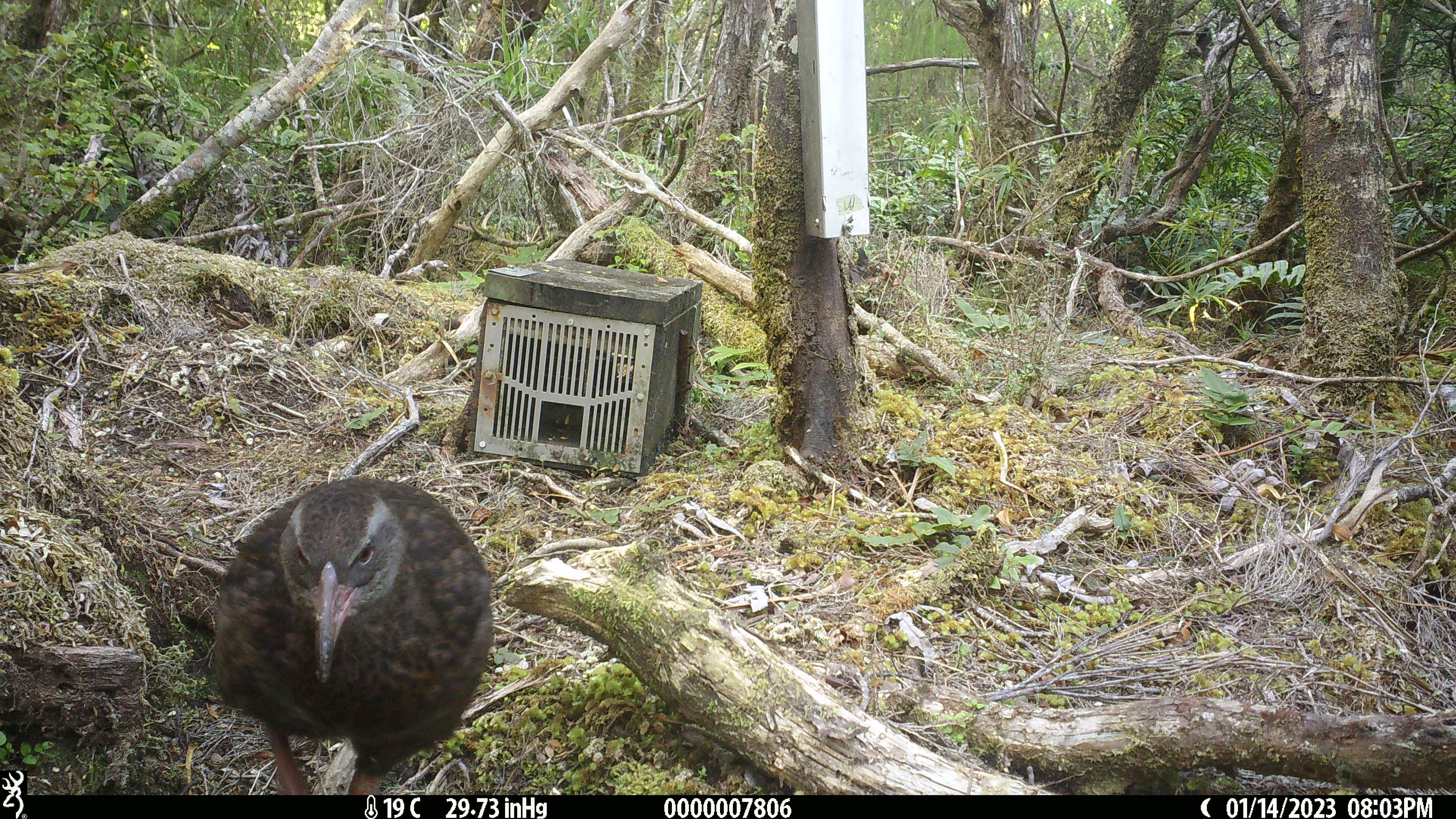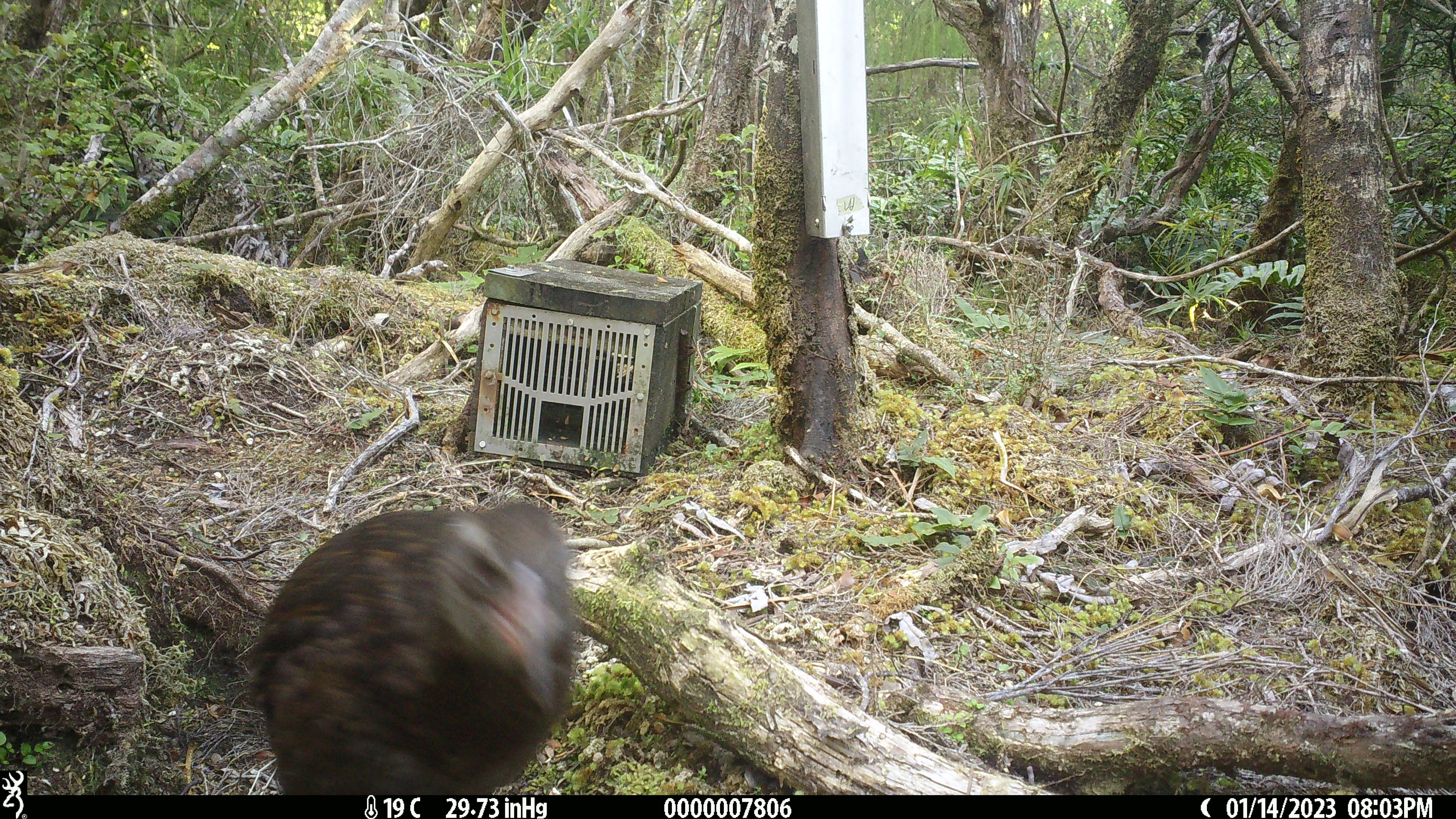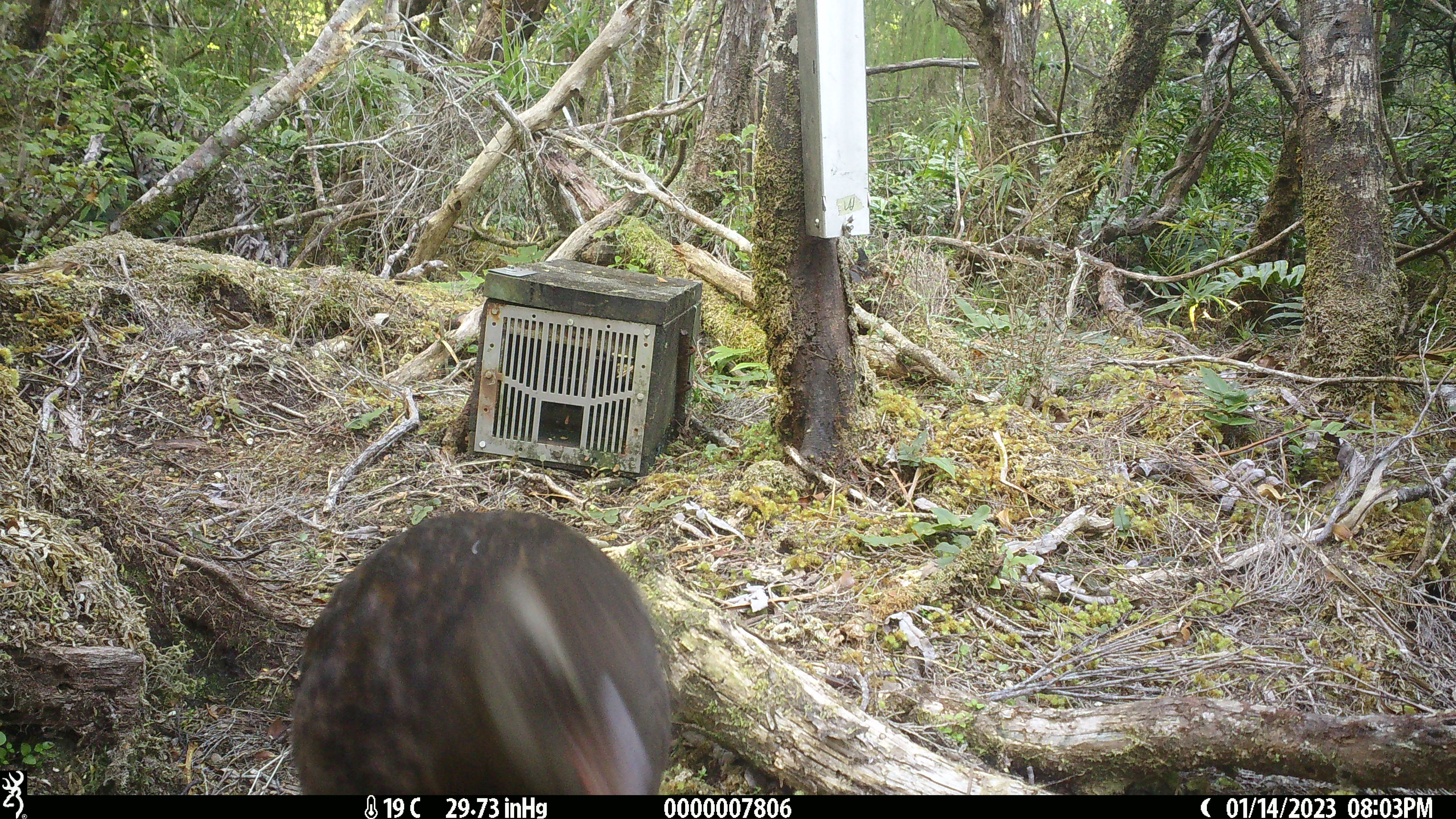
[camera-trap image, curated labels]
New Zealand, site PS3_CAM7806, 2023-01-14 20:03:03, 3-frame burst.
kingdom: Animalia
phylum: Chordata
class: Aves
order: Gruiformes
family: Rallidae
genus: Gallirallus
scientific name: Gallirallus australis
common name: weka